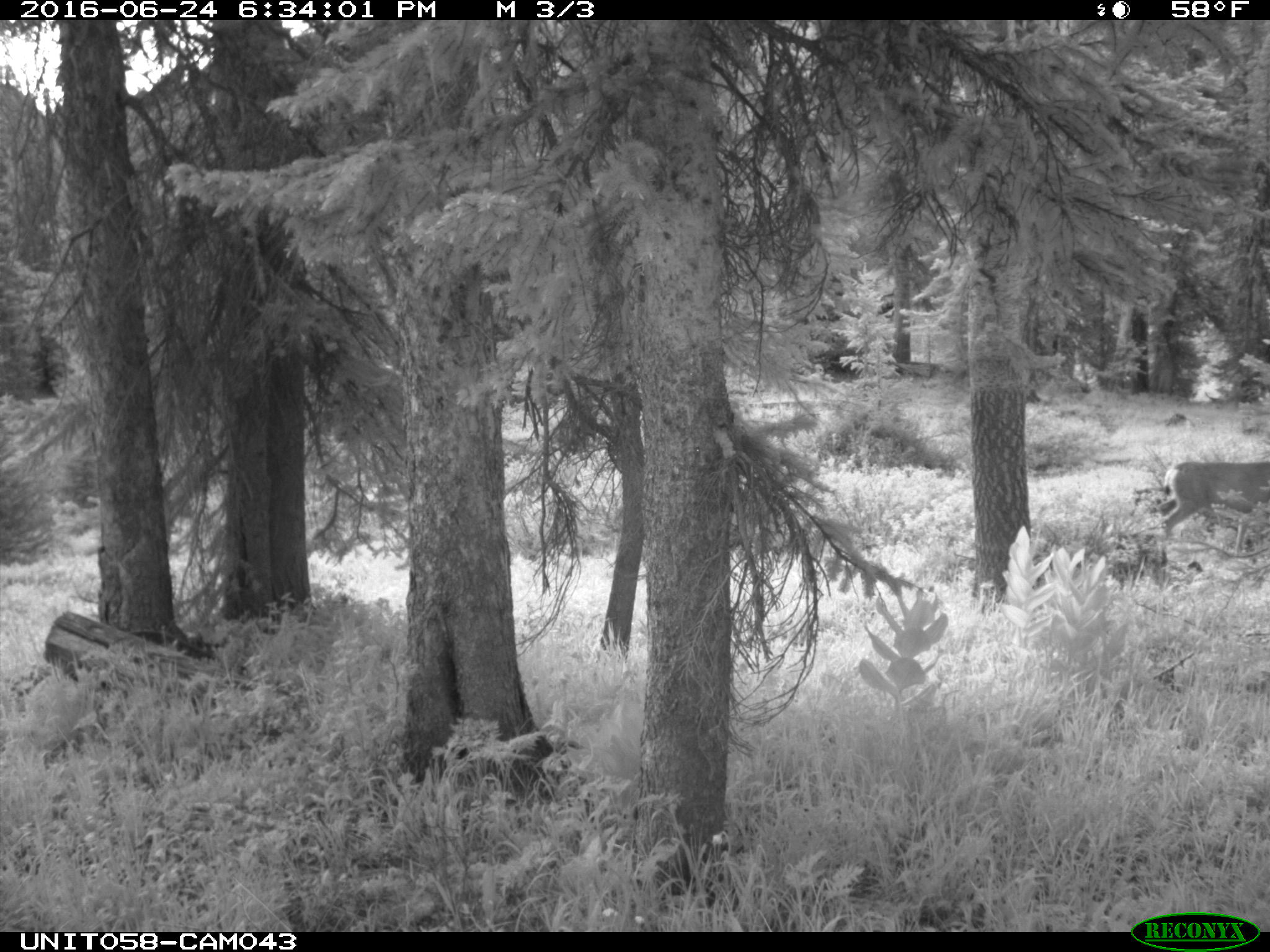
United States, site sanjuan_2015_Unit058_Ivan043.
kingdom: Animalia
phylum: Chordata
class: Mammalia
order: Artiodactyla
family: Cervidae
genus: Odocoileus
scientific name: Odocoileus hemionus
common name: mule deer